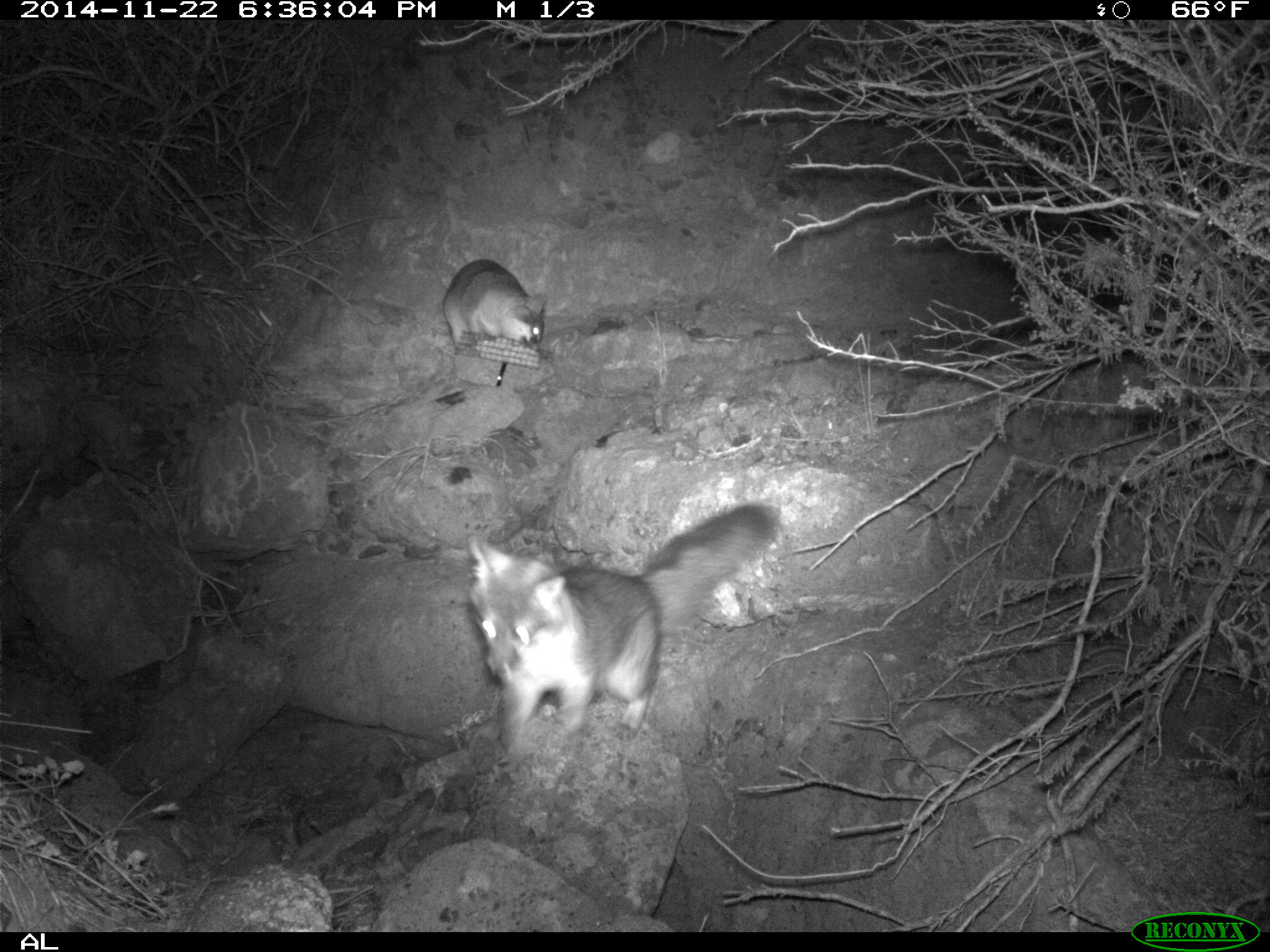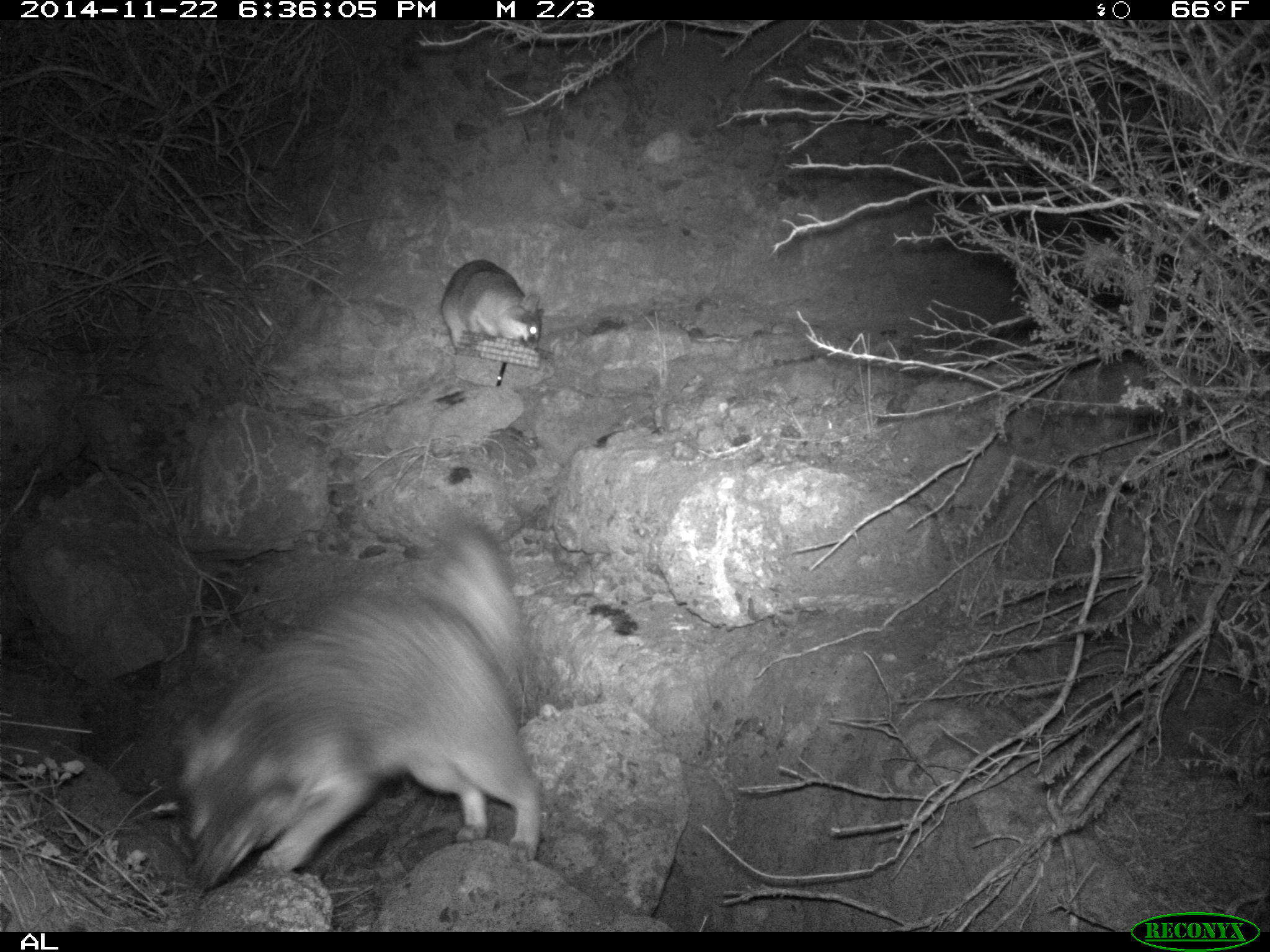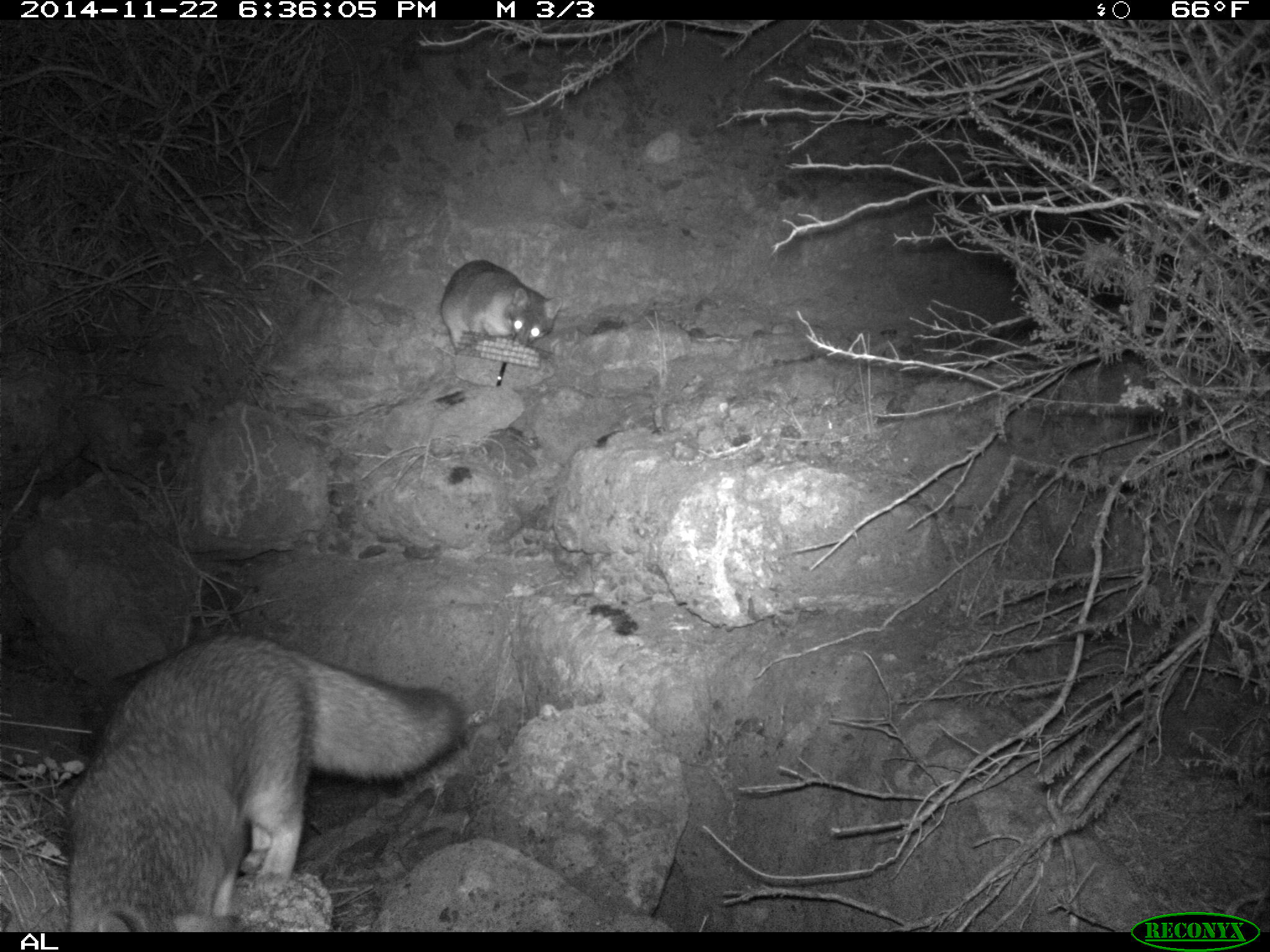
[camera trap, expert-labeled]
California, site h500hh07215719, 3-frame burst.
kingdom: Animalia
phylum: Chordata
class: Mammalia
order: Carnivora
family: Canidae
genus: Urocyon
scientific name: Urocyon littoralis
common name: island fox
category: fox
Fox (island fox) (Urocyon littoralis).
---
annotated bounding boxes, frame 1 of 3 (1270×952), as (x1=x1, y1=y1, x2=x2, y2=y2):
fox: (x1=466, y1=498, x2=781, y2=754); (x1=442, y1=258, x2=548, y2=351)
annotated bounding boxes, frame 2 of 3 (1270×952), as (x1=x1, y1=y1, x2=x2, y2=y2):
fox: (x1=177, y1=505, x2=546, y2=892); (x1=441, y1=258, x2=545, y2=353)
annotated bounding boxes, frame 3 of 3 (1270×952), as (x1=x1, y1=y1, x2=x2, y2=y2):
fox: (x1=67, y1=632, x2=468, y2=931); (x1=439, y1=259, x2=562, y2=349)